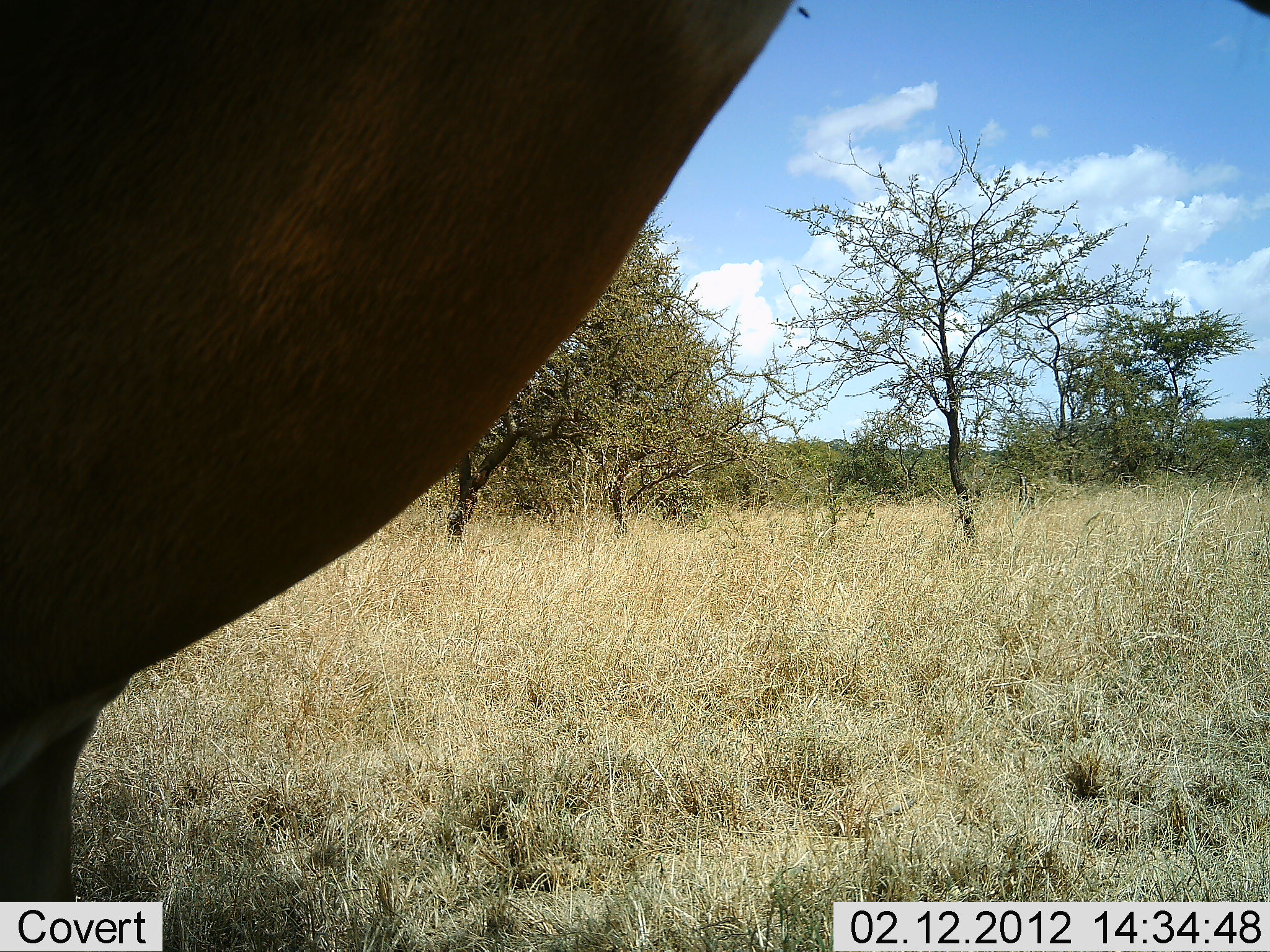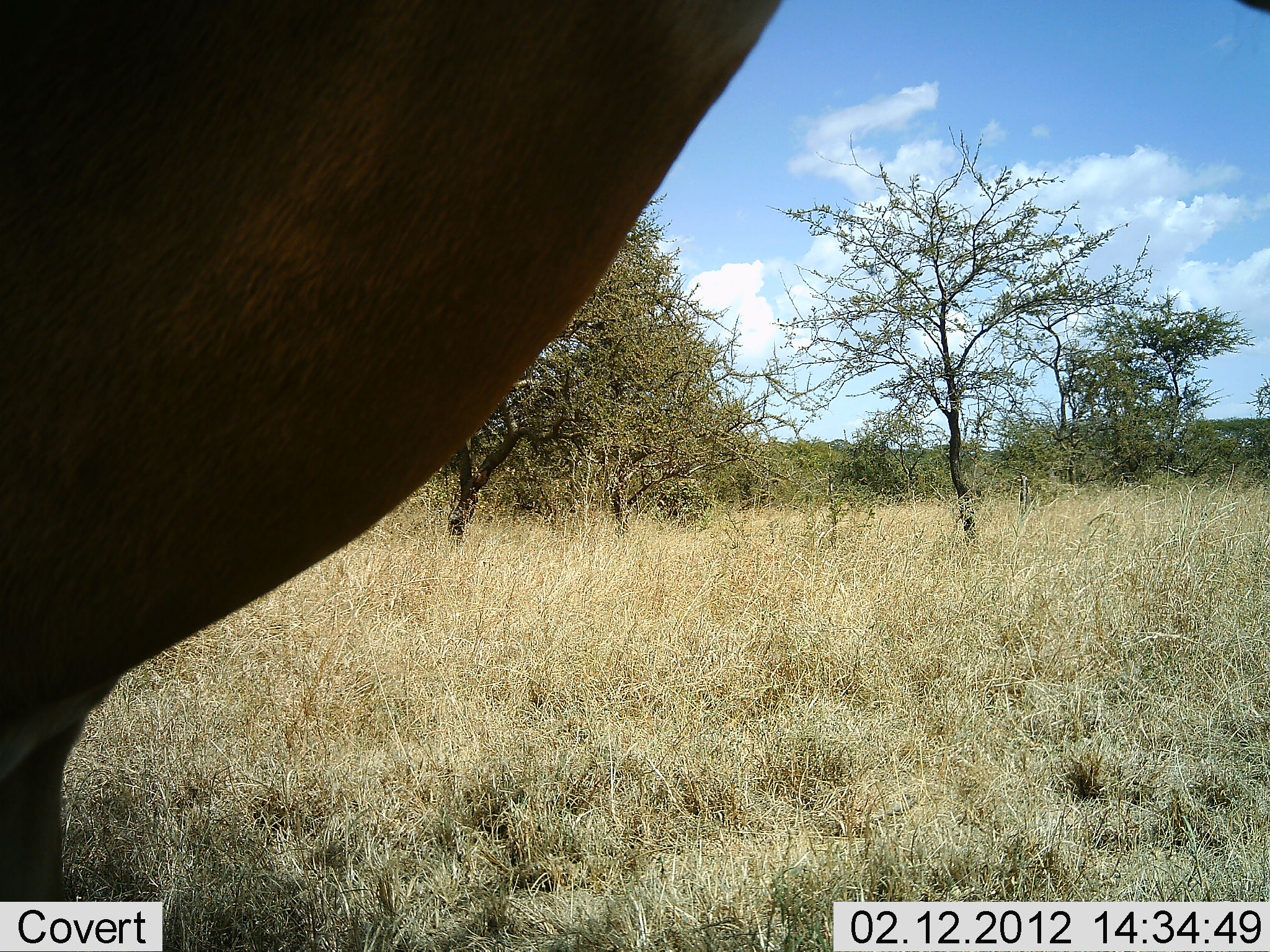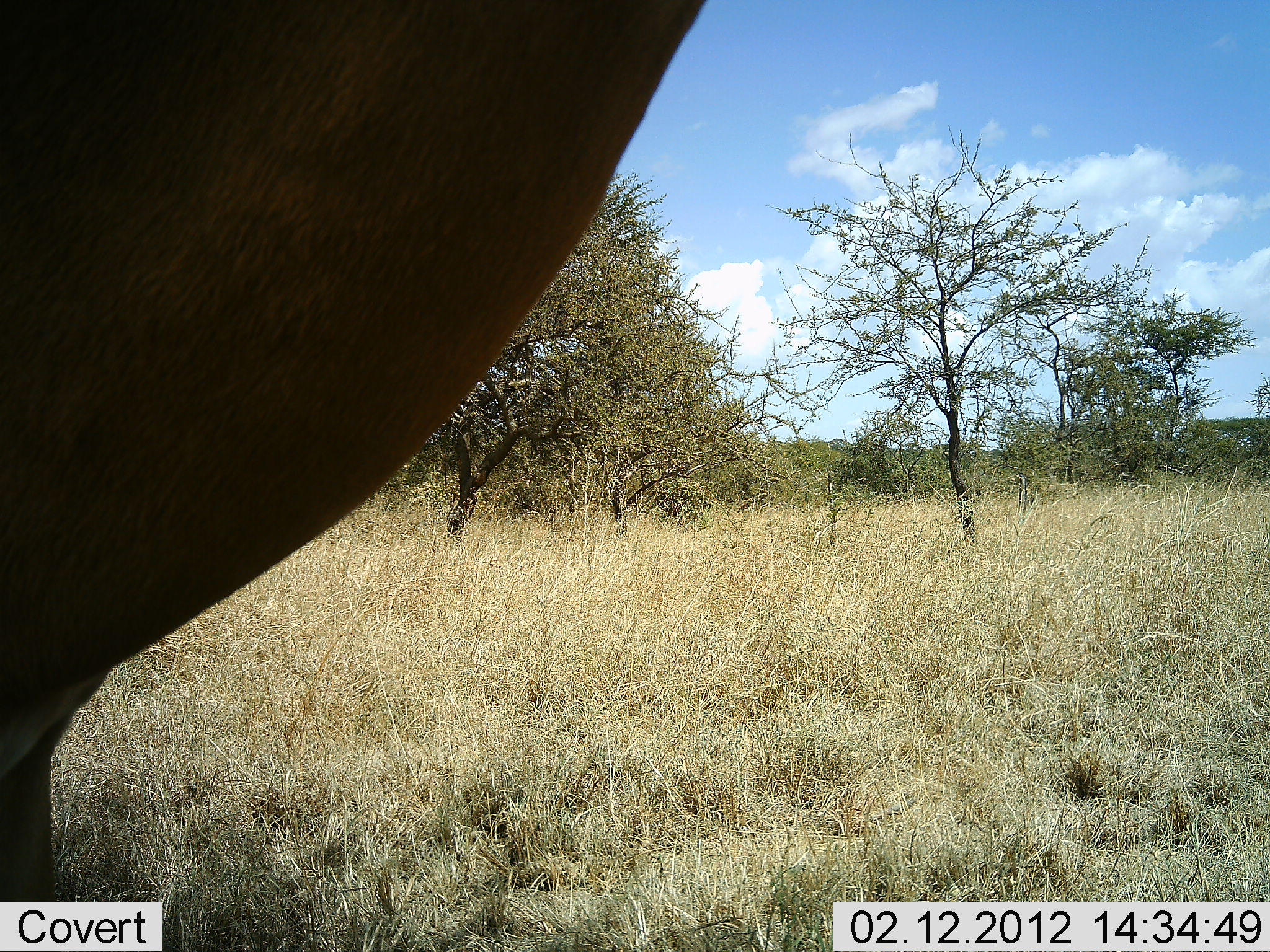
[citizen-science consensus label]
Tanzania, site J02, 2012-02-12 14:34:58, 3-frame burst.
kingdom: Animalia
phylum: Chordata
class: Mammalia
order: Artiodactyla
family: Bovidae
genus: Alcelaphus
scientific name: Alcelaphus buselaphus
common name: hartebeest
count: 1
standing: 100%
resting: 0%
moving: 0%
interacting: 0%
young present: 0%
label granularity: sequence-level